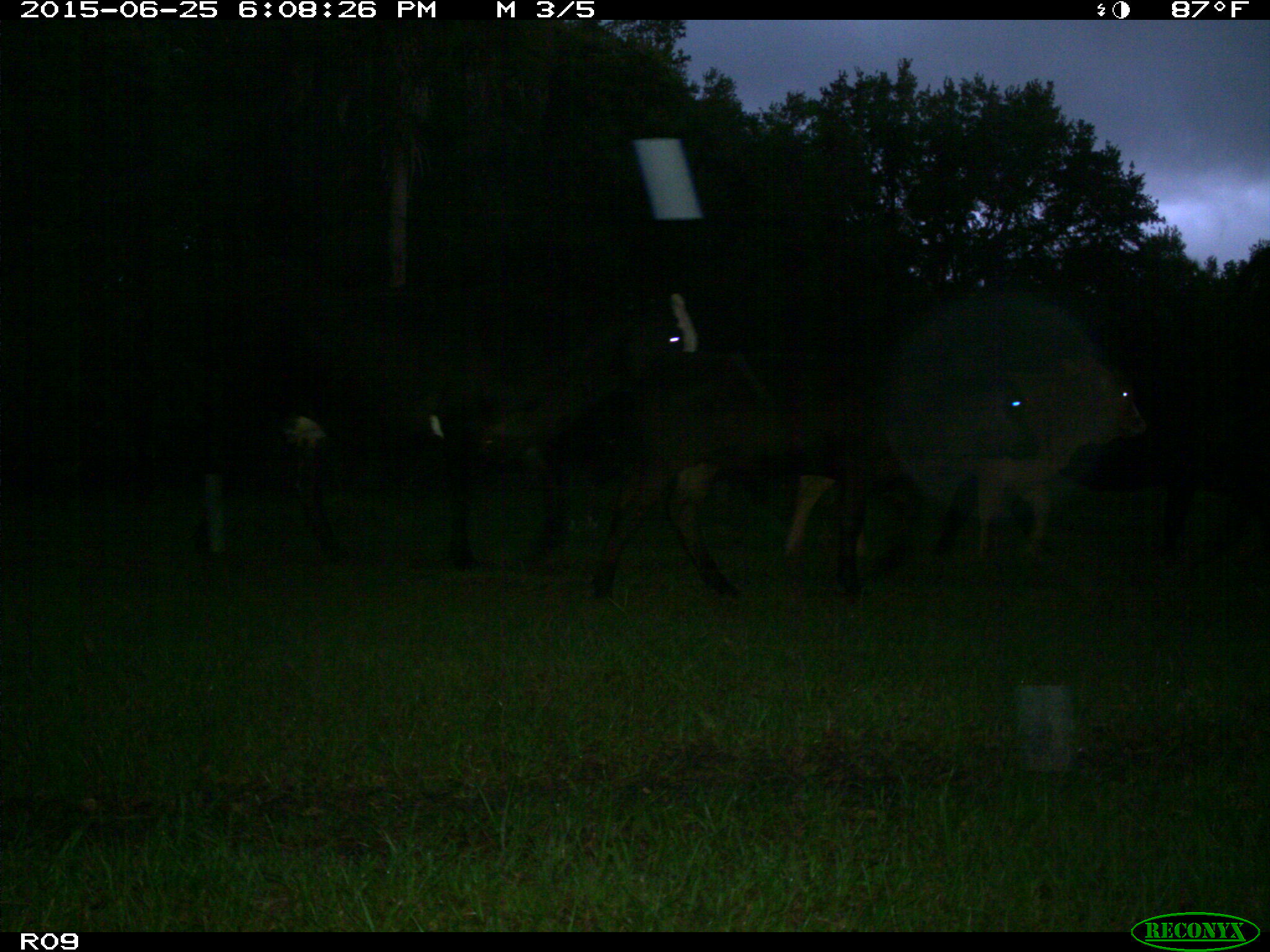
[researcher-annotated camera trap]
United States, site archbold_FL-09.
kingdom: Animalia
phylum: Chordata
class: Mammalia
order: Artiodactyla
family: Bovidae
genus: Bos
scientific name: Bos taurus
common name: domestic cow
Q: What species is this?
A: Bos taurus (domestic cow).